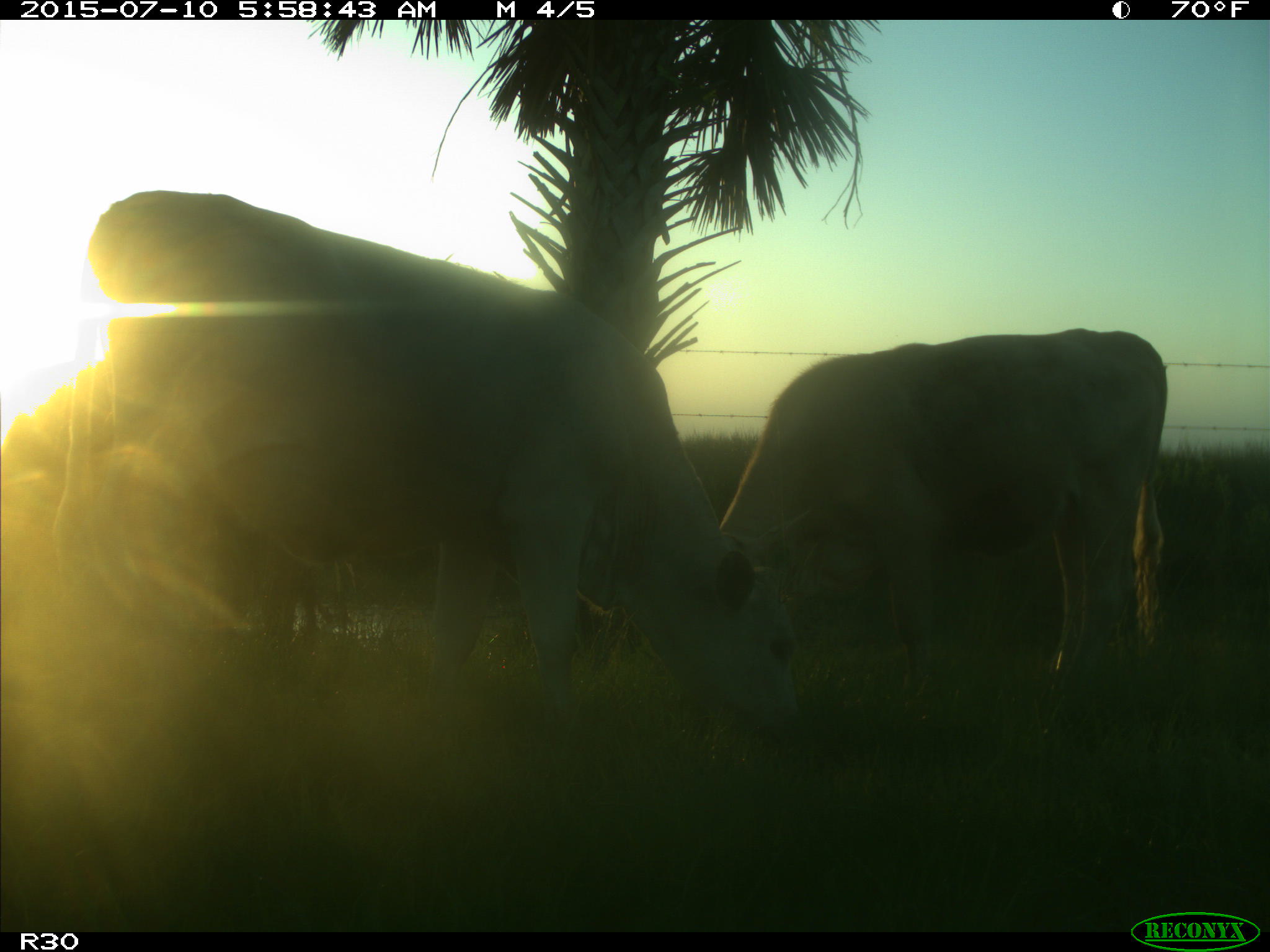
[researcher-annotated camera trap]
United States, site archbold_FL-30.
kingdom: Animalia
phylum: Chordata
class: Mammalia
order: Artiodactyla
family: Bovidae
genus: Bos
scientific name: Bos taurus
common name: domestic cow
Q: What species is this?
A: Bos taurus (domestic cow).